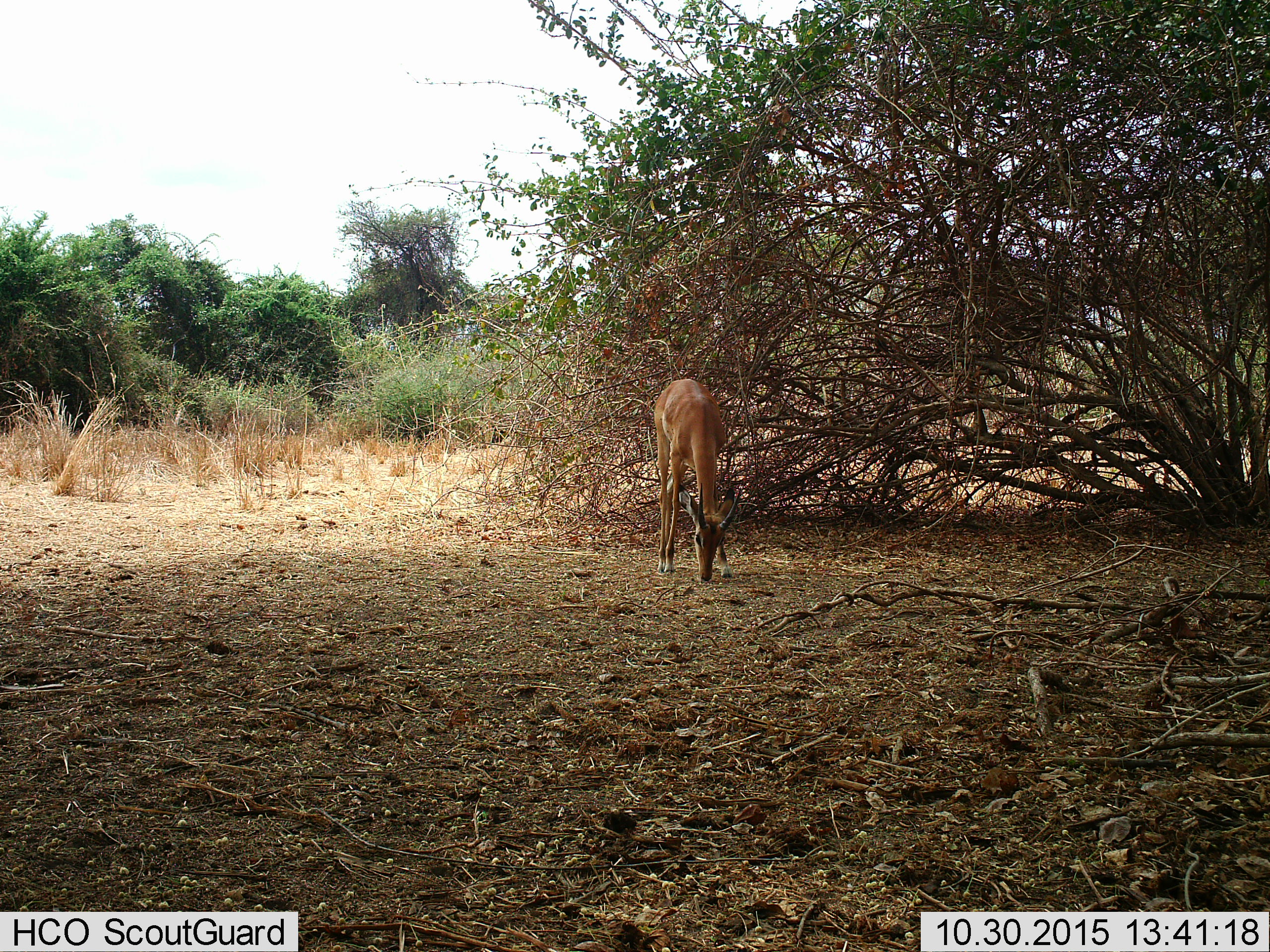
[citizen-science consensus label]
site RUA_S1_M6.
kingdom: Animalia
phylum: Chordata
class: Mammalia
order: Artiodactyla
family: Bovidae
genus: Aepyceros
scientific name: Aepyceros melampus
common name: impala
Impala (Aepyceros melampus), count 1. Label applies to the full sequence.